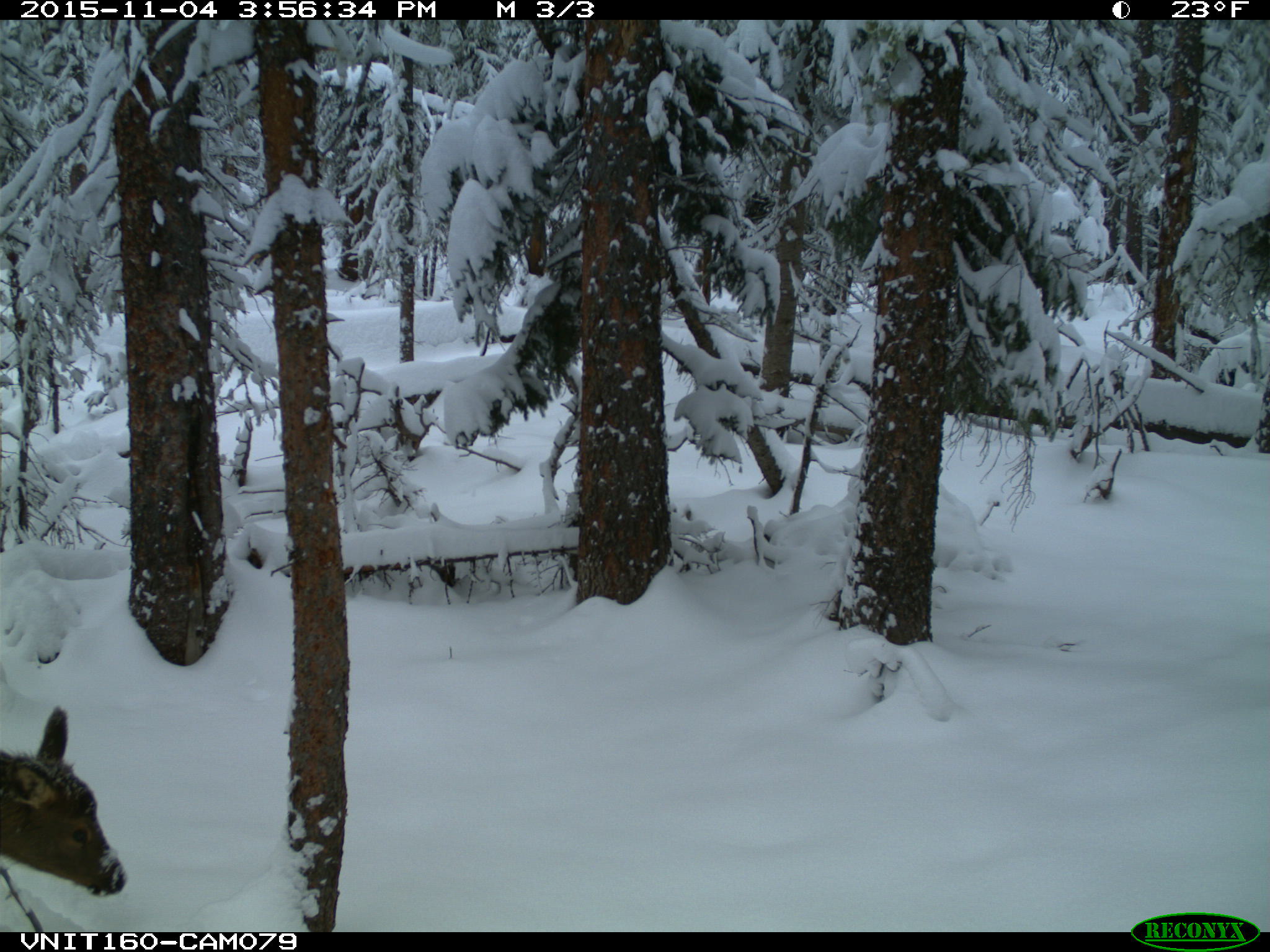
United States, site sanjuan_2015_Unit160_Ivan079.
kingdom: Animalia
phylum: Chordata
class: Mammalia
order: Artiodactyla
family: Cervidae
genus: Cervus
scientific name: Cervus elaphus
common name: red deer